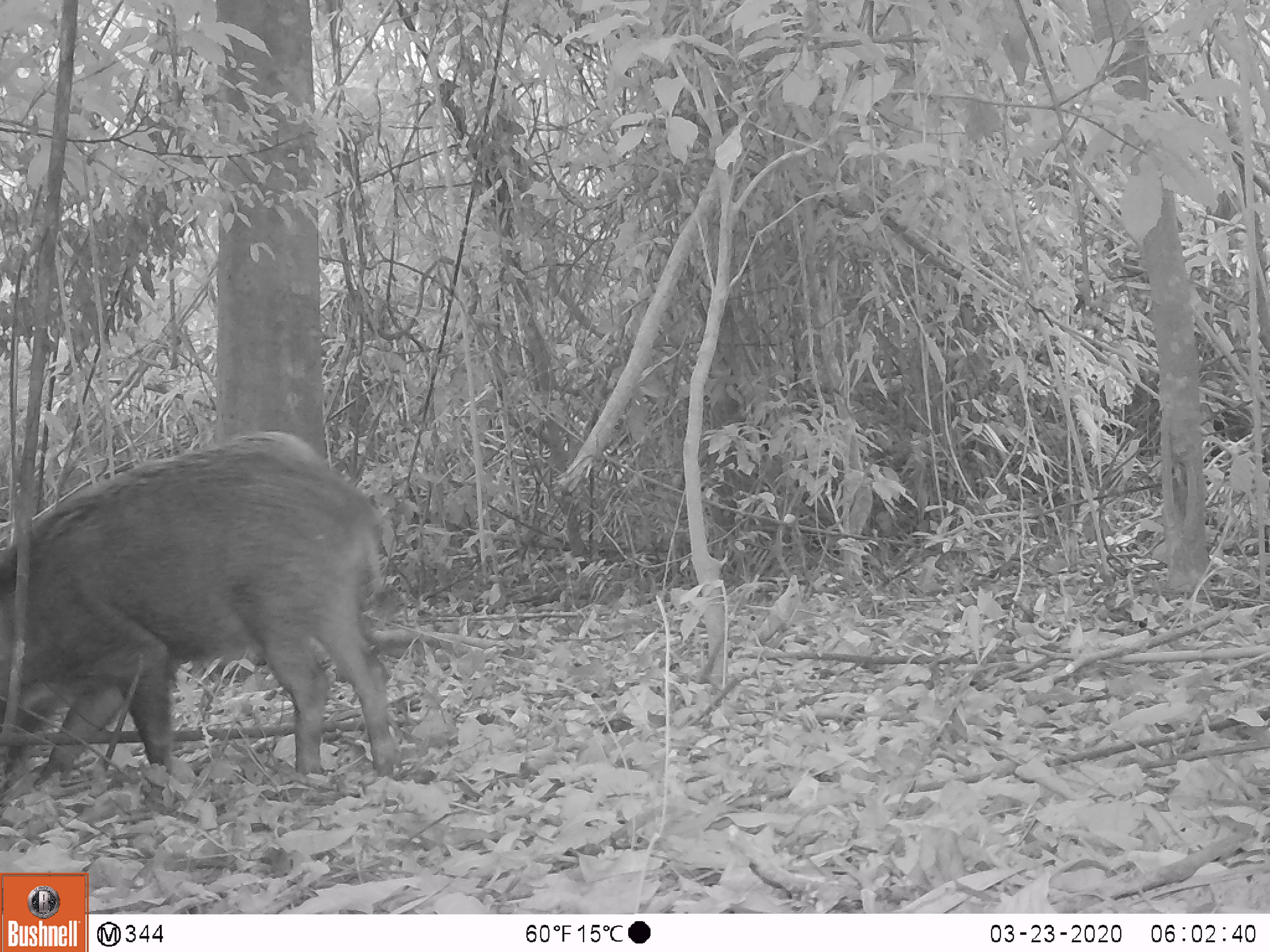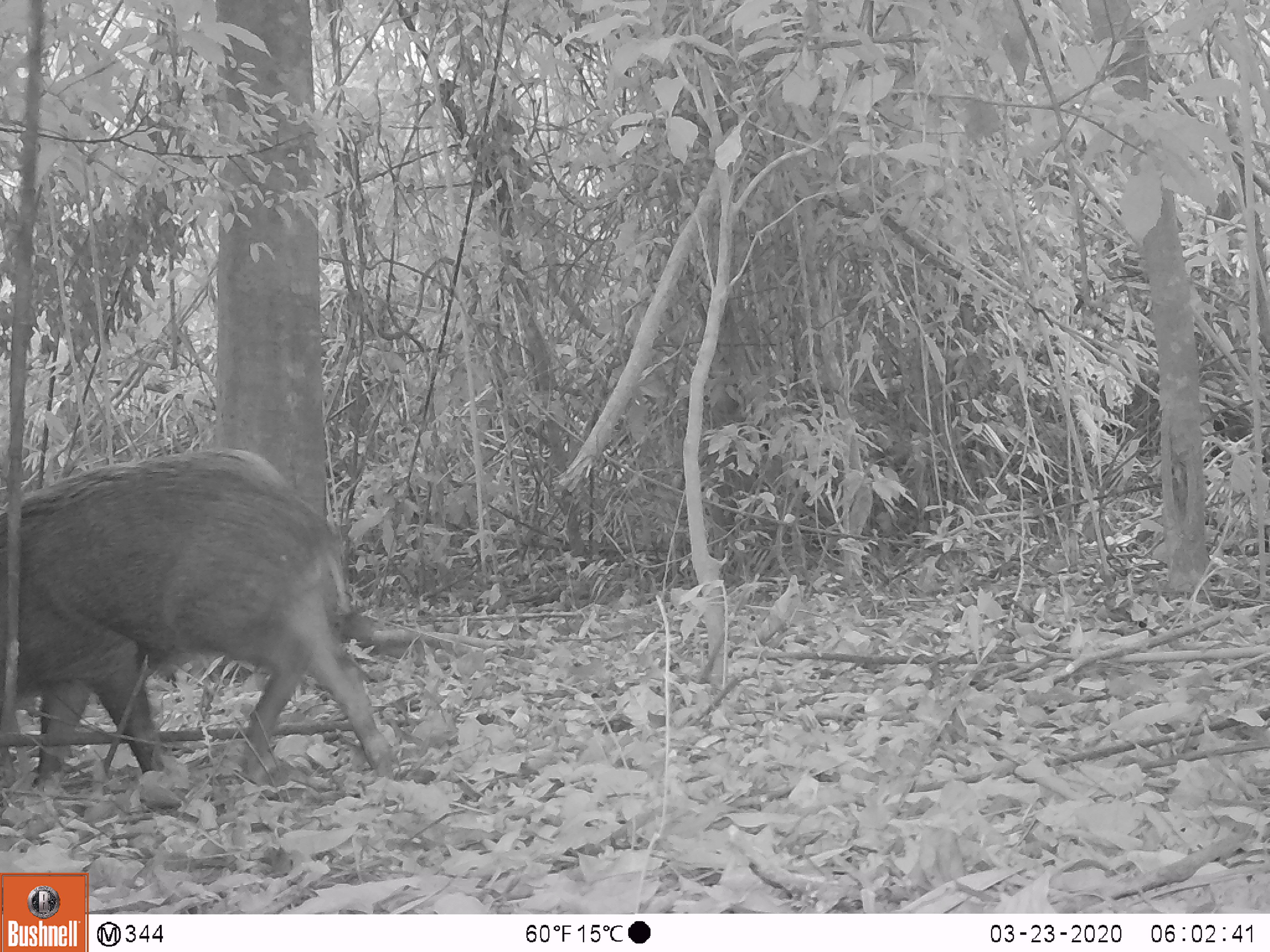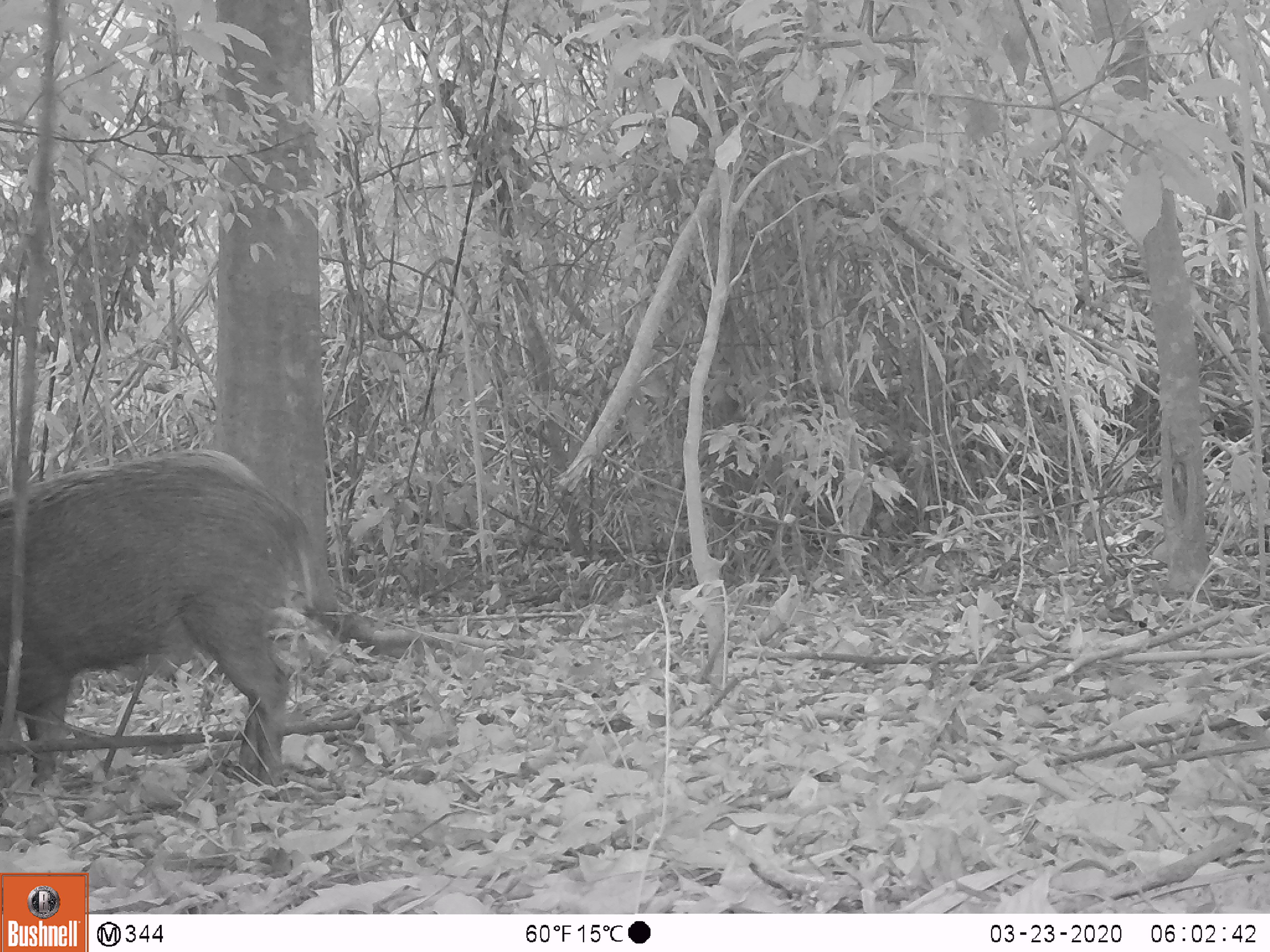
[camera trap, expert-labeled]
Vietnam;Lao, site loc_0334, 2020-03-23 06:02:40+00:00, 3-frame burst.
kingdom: Animalia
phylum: Chordata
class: Mammalia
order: Artiodactyla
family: Suidae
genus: Sus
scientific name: Sus scrofa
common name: eurasian wild pig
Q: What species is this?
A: Eurasian wild pig (Sus scrofa).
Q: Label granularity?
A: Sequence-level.